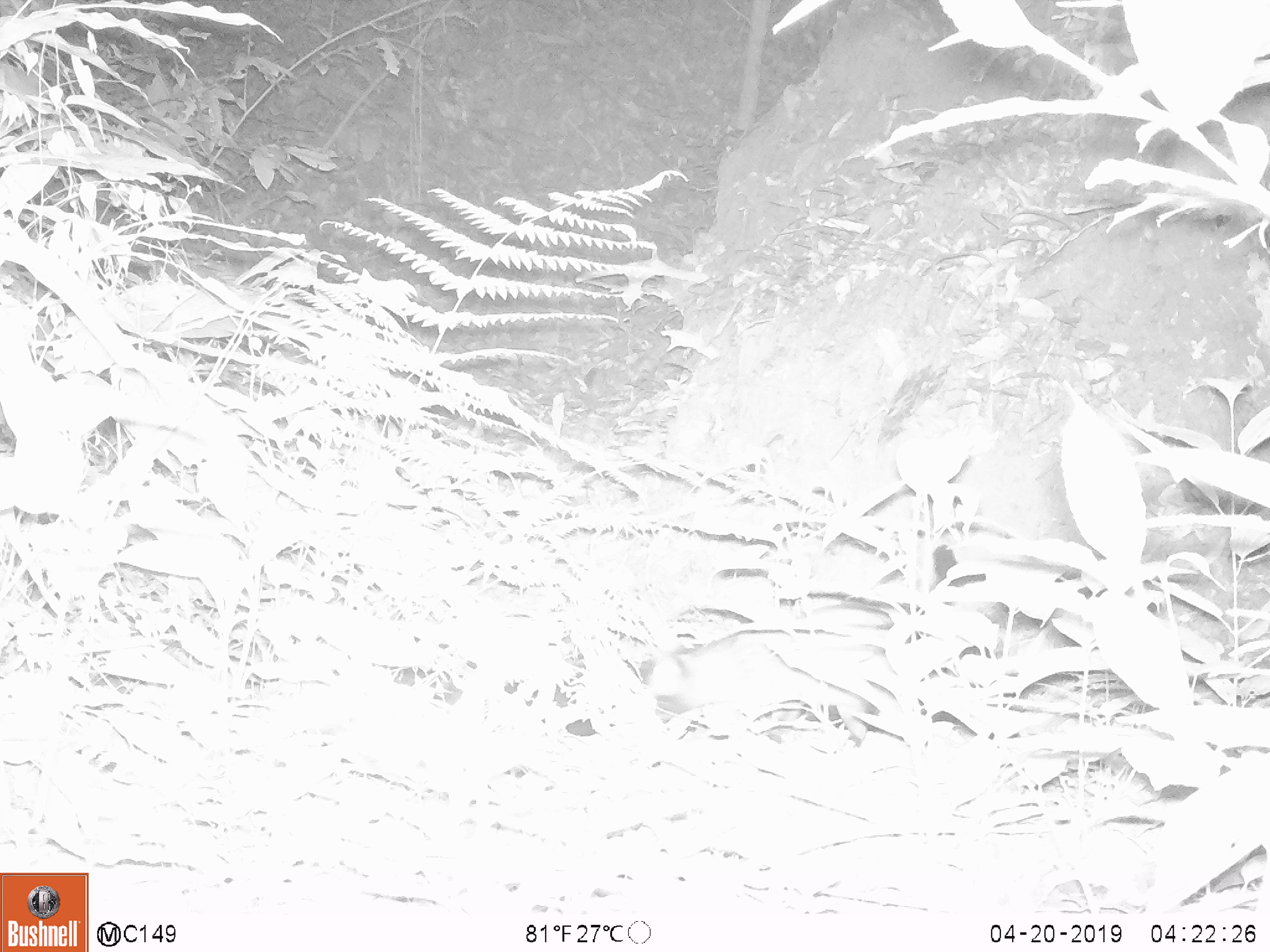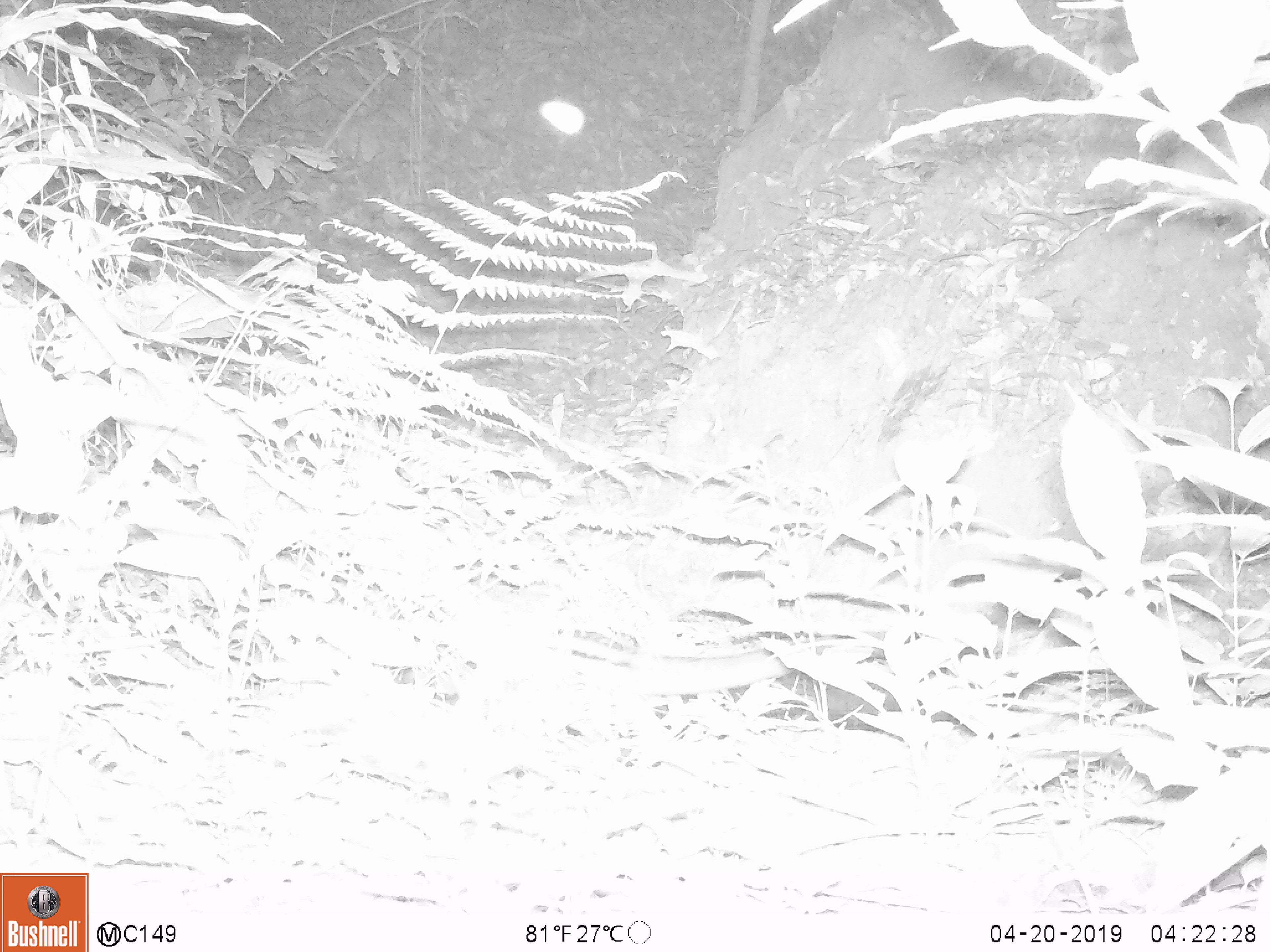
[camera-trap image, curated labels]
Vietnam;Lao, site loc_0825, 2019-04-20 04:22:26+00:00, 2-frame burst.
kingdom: Animalia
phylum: Chordata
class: Mammalia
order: Carnivora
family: Viverridae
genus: Paradoxurus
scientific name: Paradoxurus hermaphroditus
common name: common palm civet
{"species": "common palm civet (Paradoxurus hermaphroditus)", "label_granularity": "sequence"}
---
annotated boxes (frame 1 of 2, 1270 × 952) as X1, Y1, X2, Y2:
common palm civet: 639, 627, 896, 744